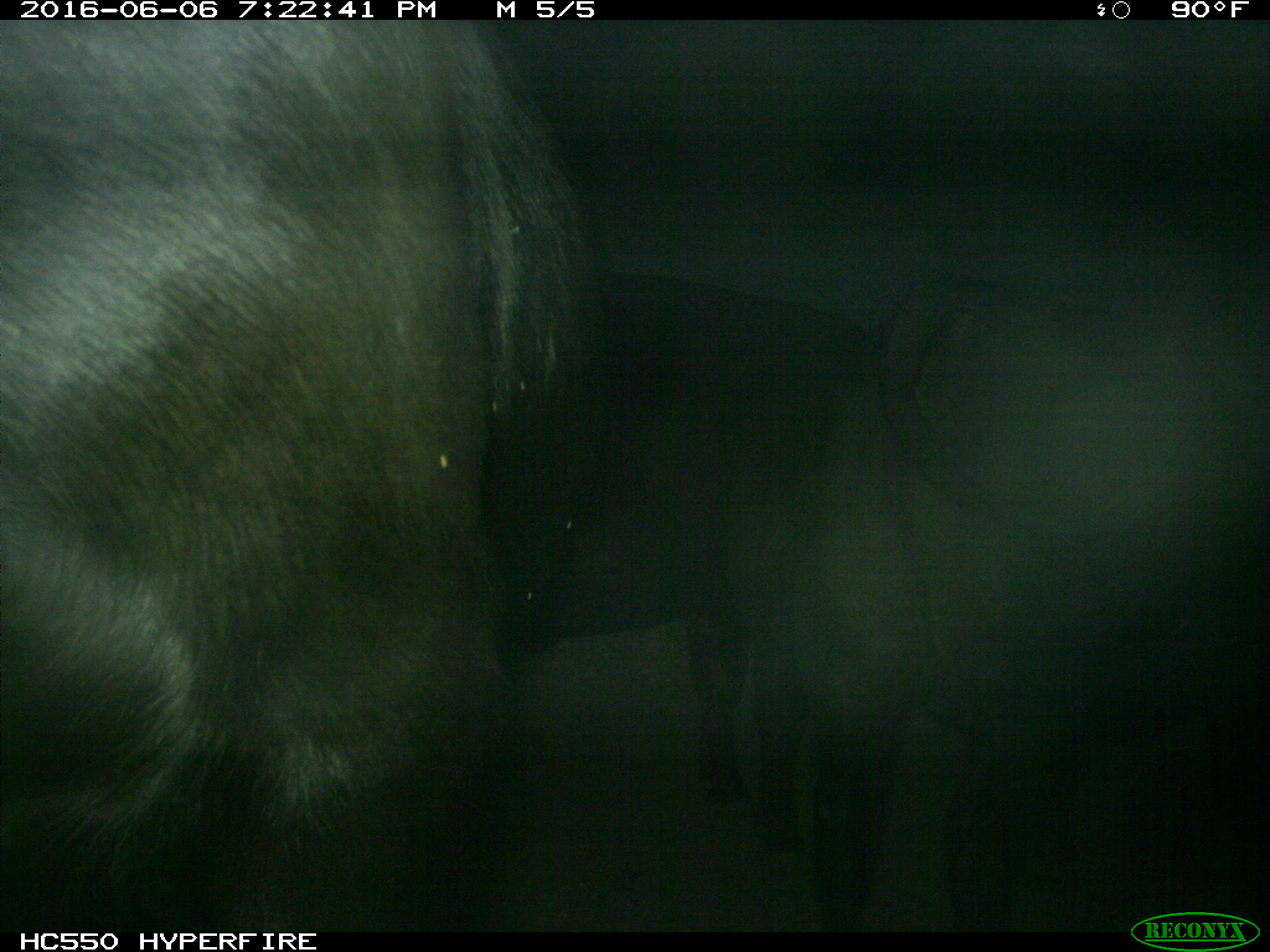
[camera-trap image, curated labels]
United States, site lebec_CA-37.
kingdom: Animalia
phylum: Chordata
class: Mammalia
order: Artiodactyla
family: Bovidae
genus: Bos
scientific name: Bos taurus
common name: domestic cow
Bos taurus (domestic cow).